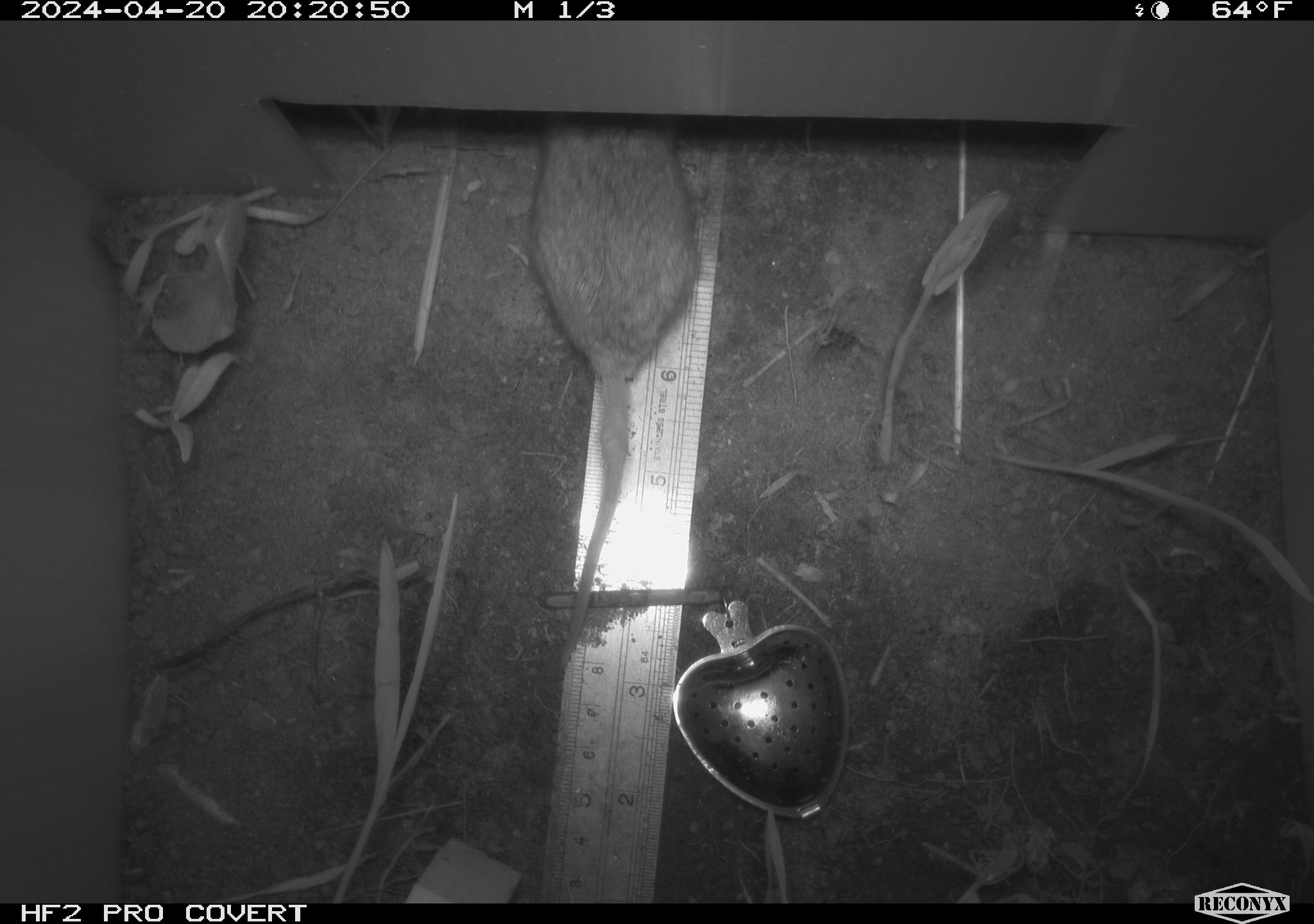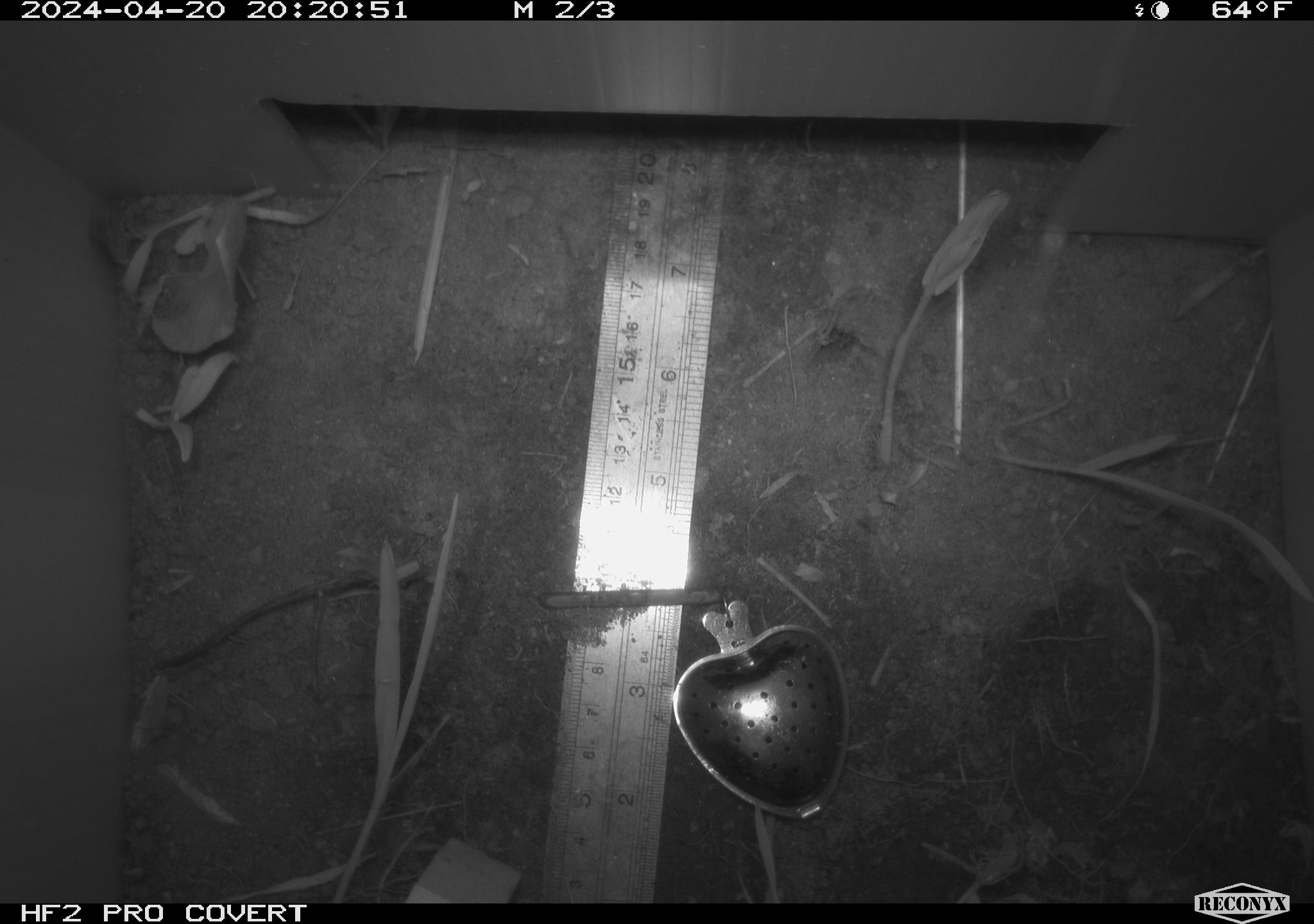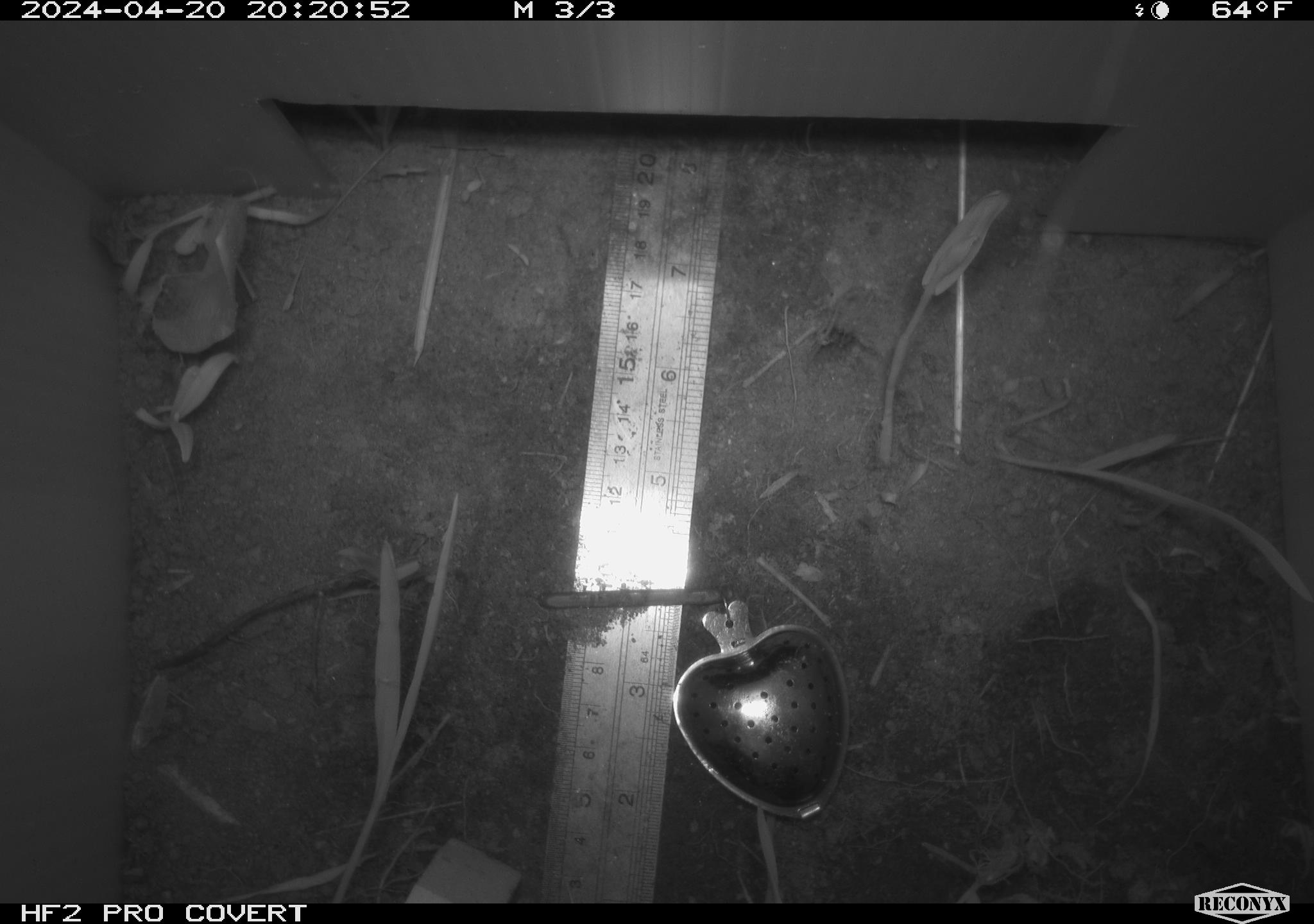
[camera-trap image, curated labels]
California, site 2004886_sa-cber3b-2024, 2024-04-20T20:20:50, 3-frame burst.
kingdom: Animalia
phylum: Chordata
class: Mammalia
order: Rodentia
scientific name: Rodentia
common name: mouse species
Mouse species (Rodentia).